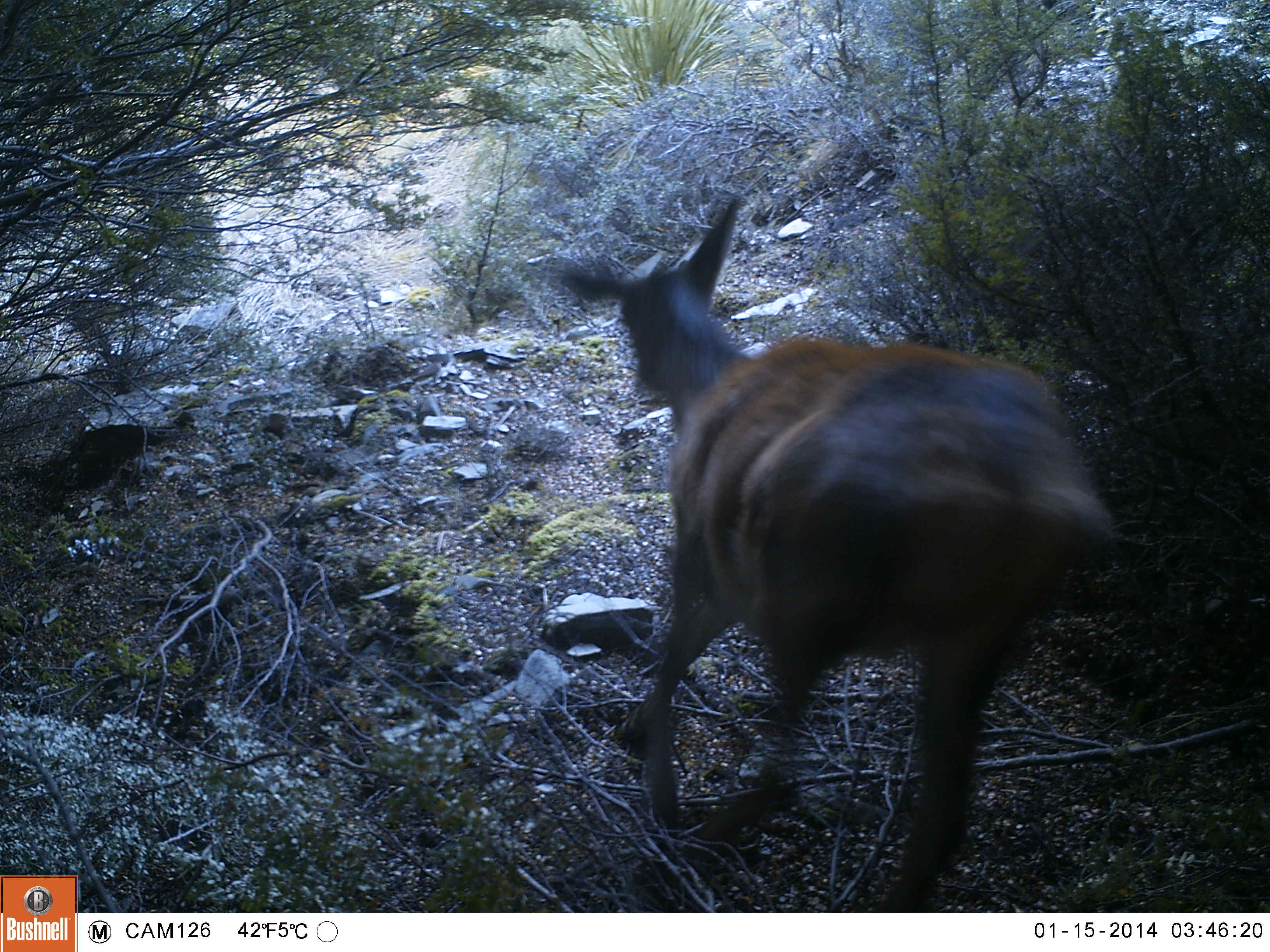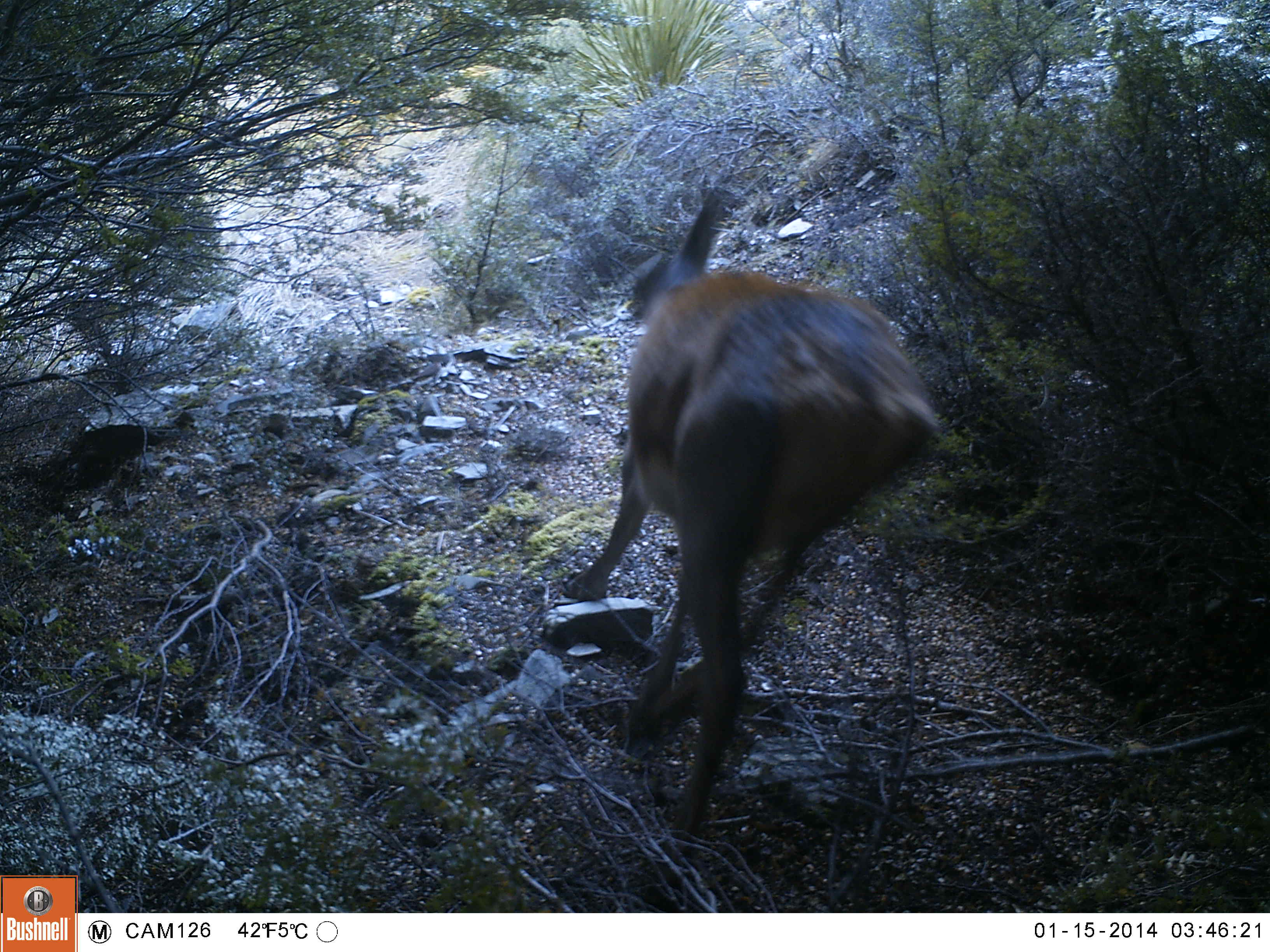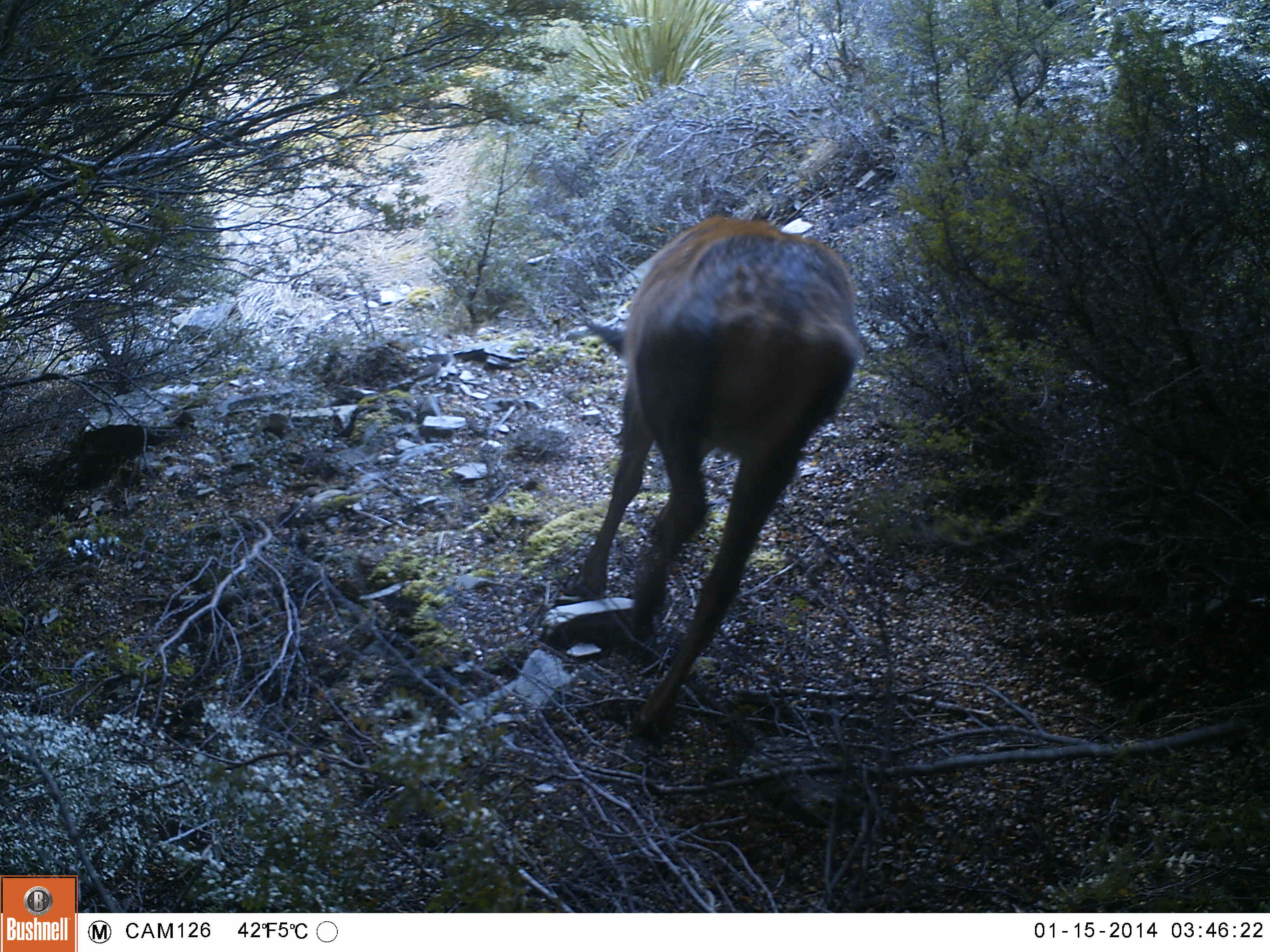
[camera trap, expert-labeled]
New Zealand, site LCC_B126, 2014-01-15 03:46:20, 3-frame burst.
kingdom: Animalia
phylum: Chordata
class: Mammalia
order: Artiodactyla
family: Cervidae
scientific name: Cervidae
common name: deer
Deer (Cervidae).